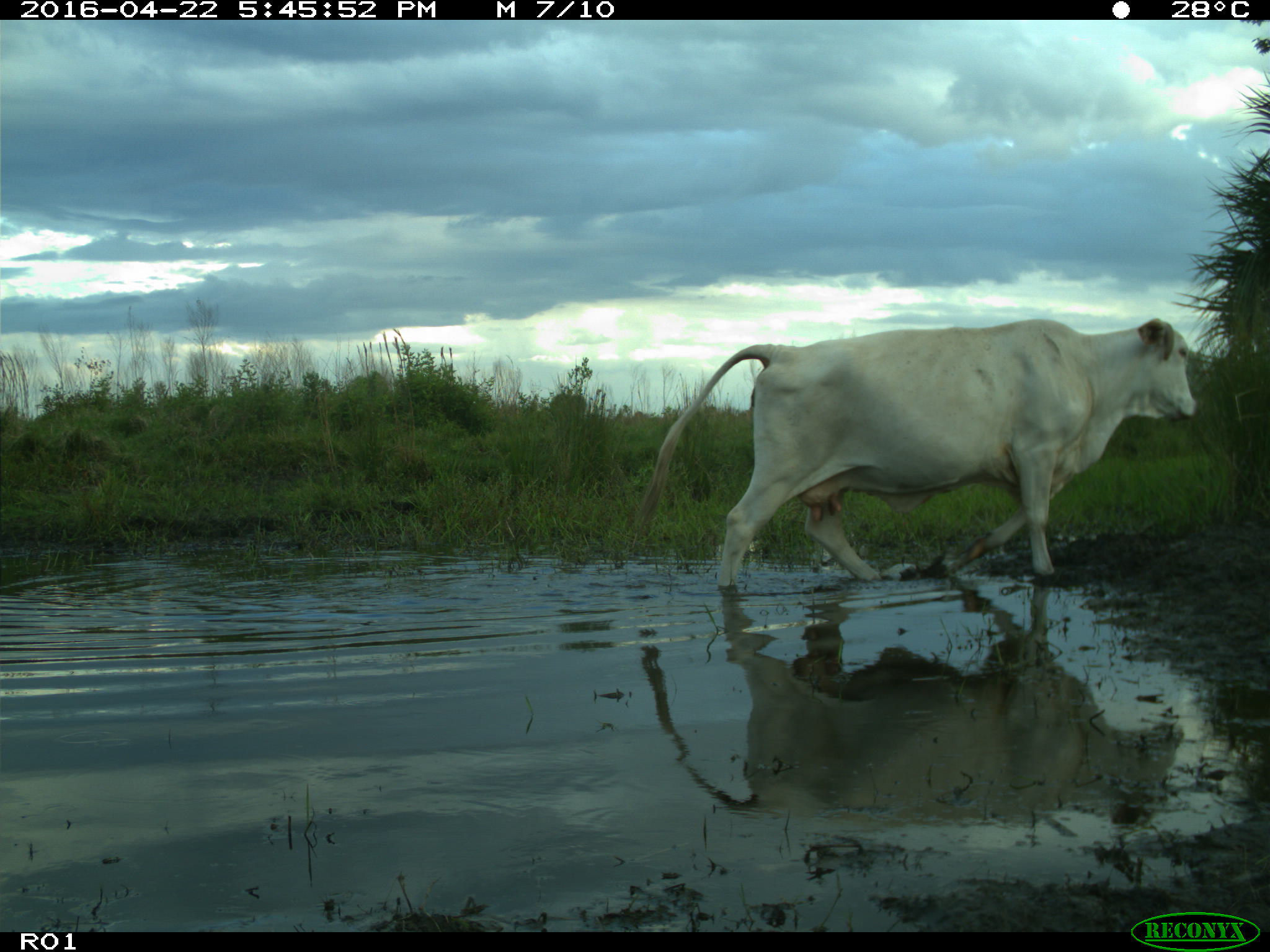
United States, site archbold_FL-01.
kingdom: Animalia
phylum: Chordata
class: Mammalia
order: Artiodactyla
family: Bovidae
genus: Bos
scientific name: Bos taurus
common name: domestic cow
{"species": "Bos taurus (domestic cow)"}